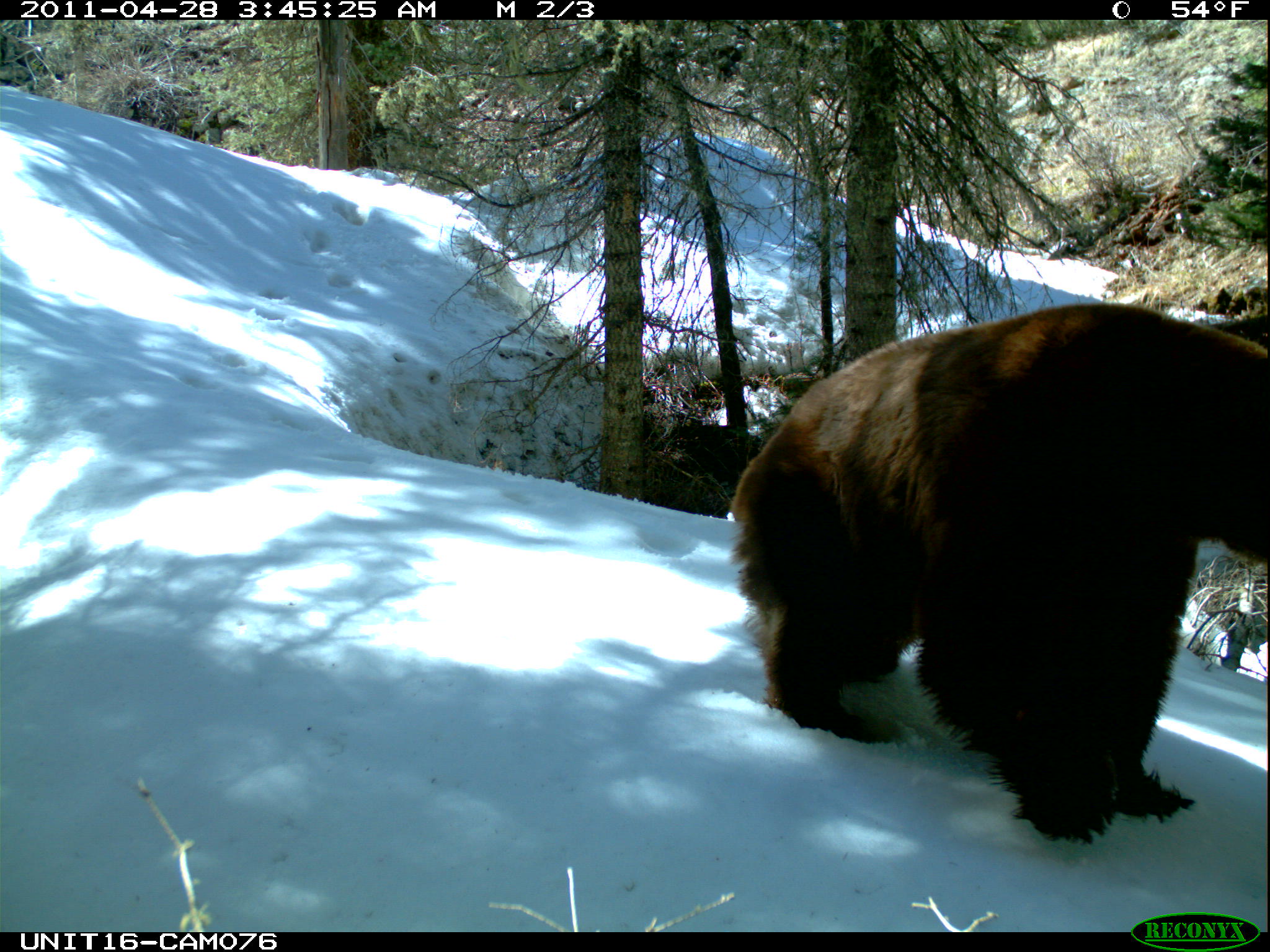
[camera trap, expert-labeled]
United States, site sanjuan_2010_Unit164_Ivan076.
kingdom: Animalia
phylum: Chordata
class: Mammalia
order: Carnivora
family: Ursidae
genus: Ursus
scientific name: Ursus americanus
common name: american black bear